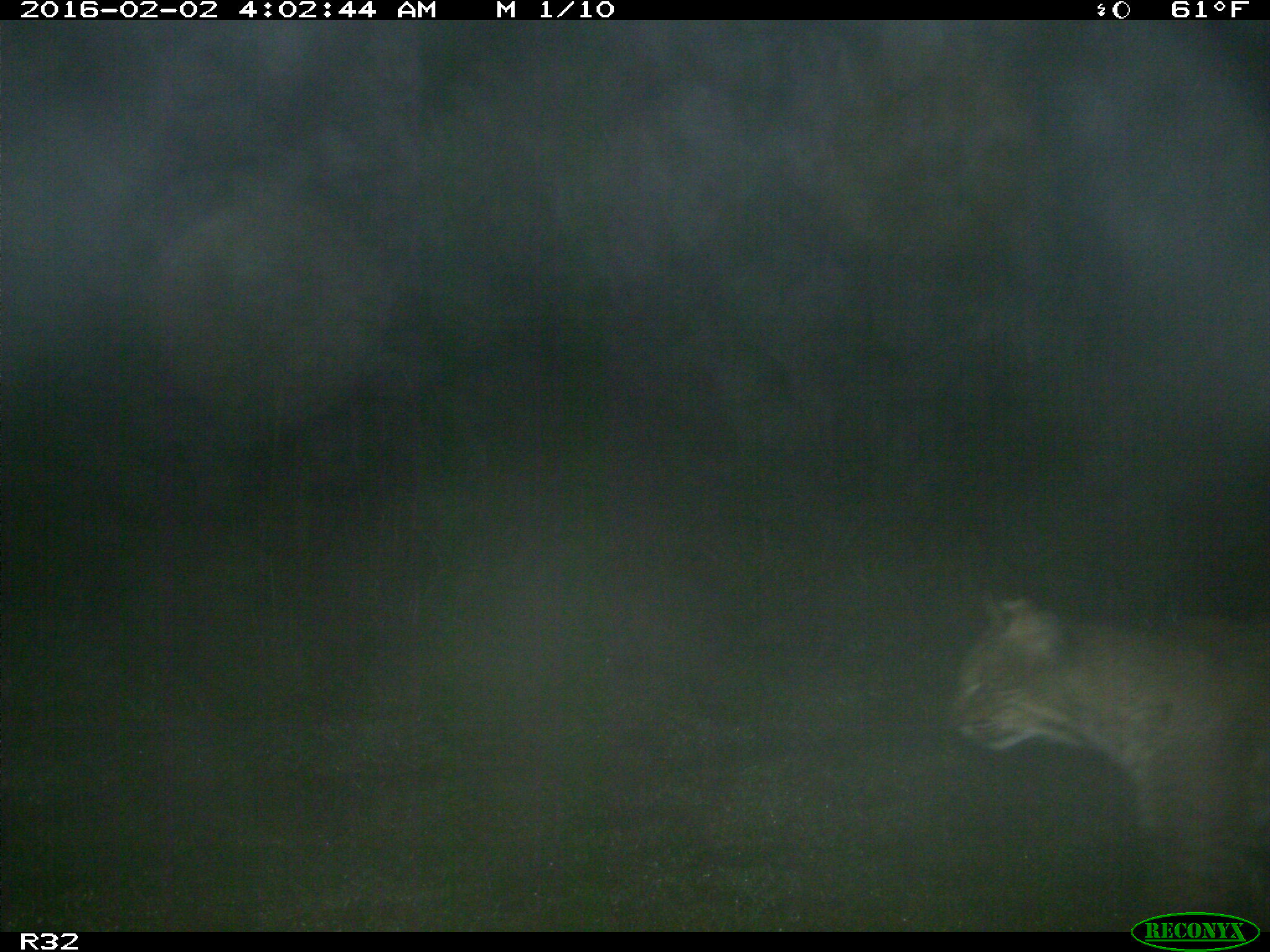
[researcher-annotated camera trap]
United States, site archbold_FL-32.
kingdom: Animalia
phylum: Chordata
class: Mammalia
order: Carnivora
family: Felidae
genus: Lynx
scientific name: Lynx rufus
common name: bobcat